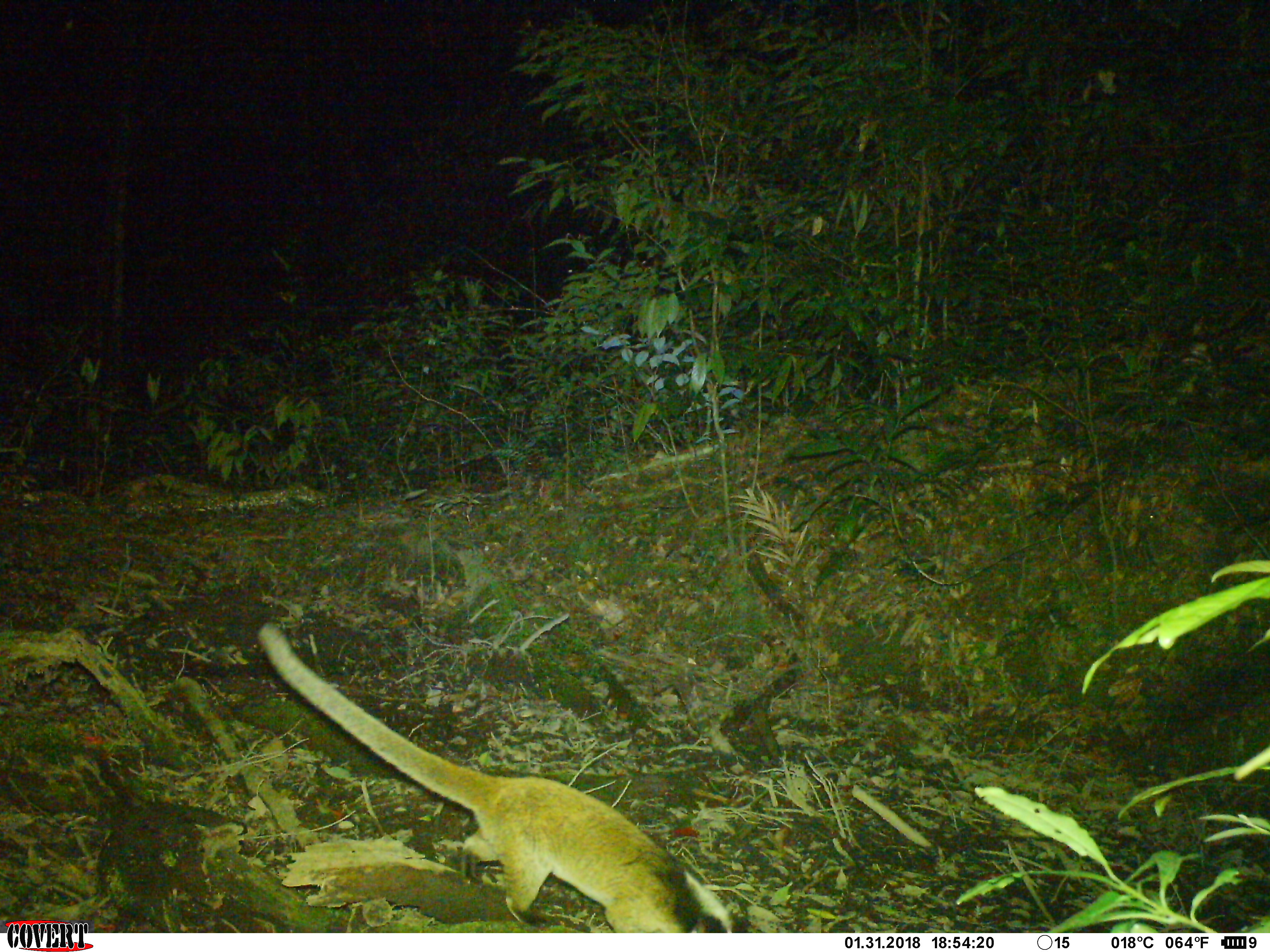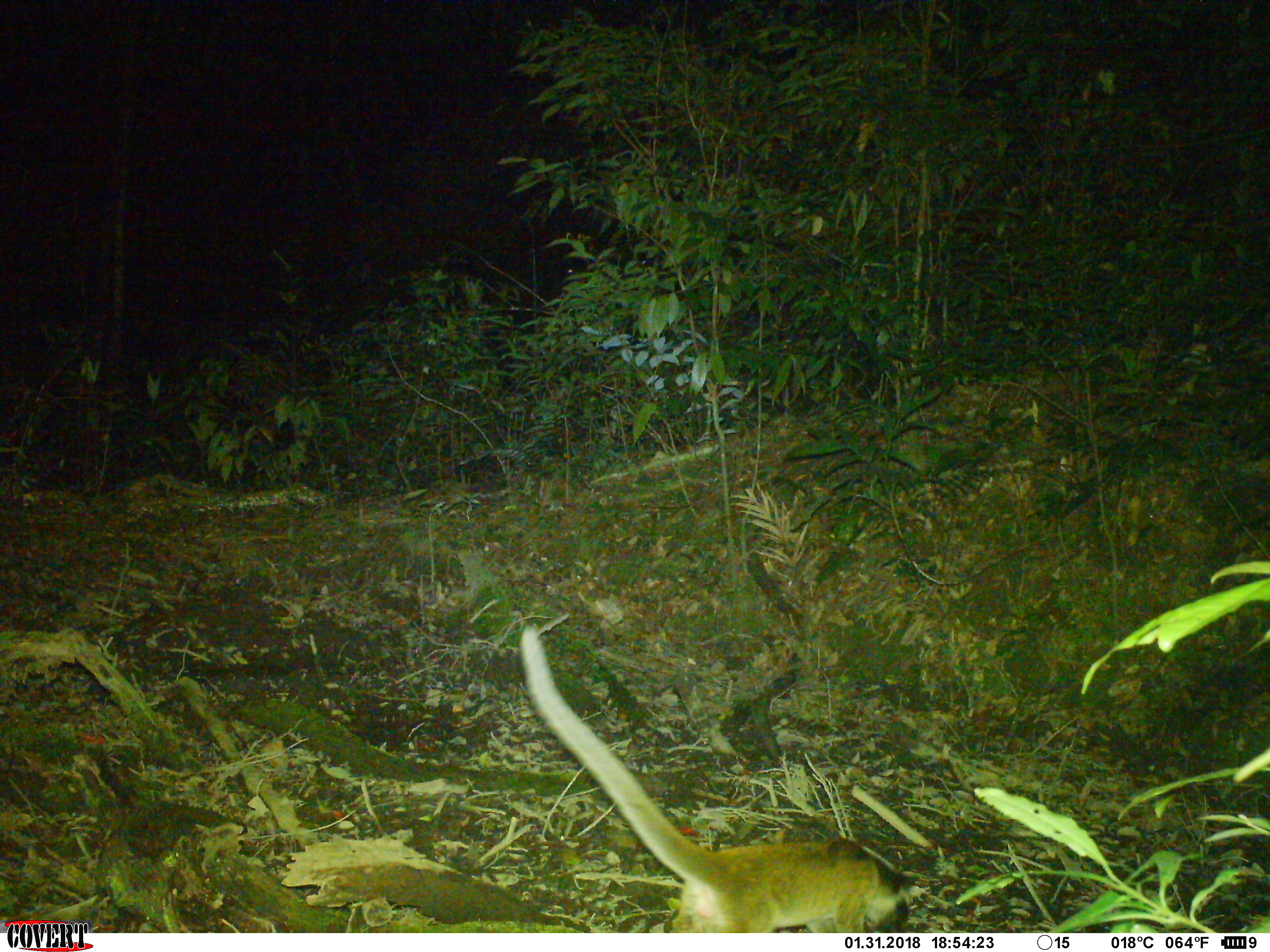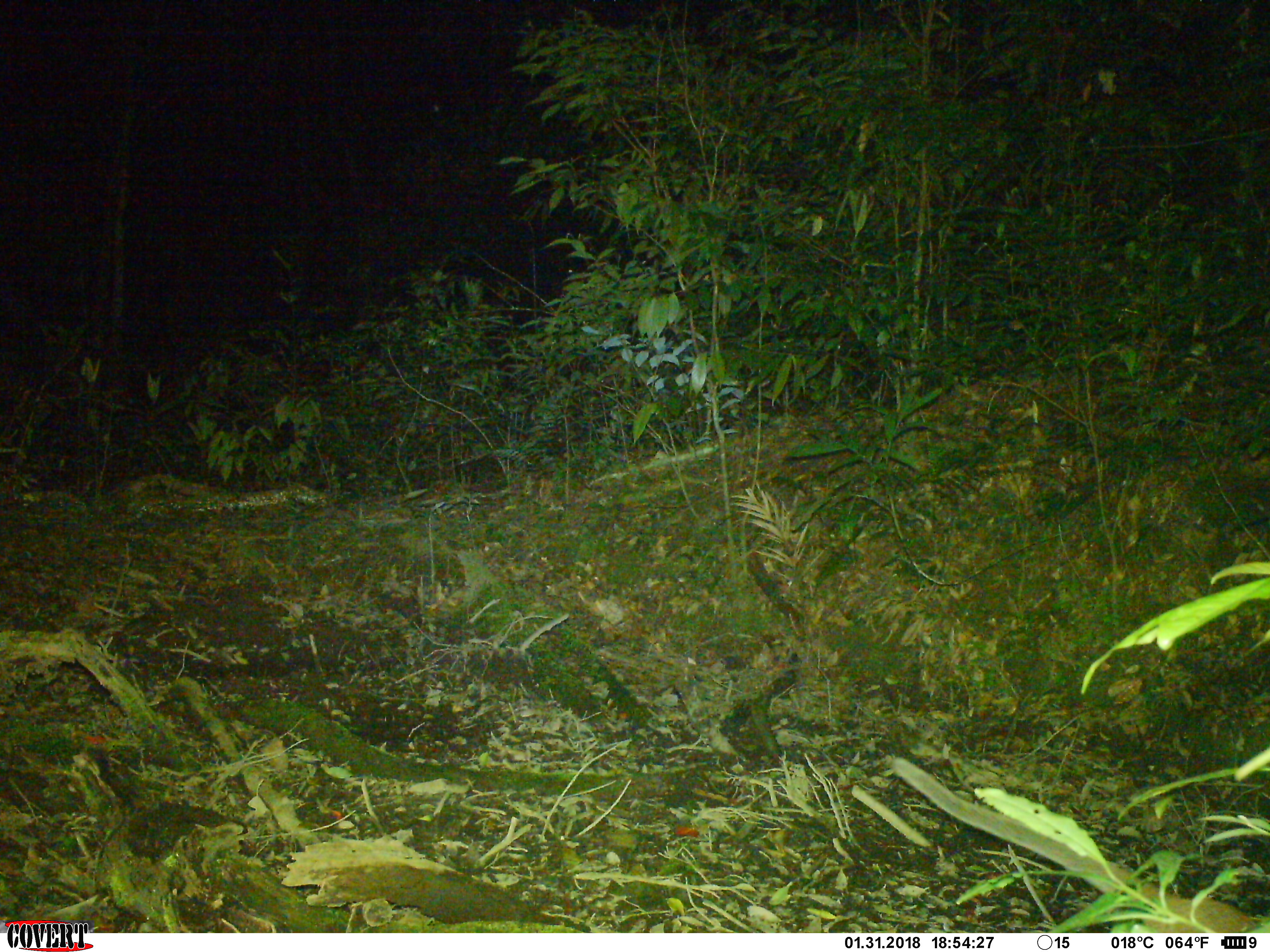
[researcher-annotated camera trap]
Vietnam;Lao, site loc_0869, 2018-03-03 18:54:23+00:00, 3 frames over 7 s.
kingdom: Animalia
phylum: Chordata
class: Mammalia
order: Carnivora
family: Viverridae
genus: Paguma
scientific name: Paguma larvata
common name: masked palm civet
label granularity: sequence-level